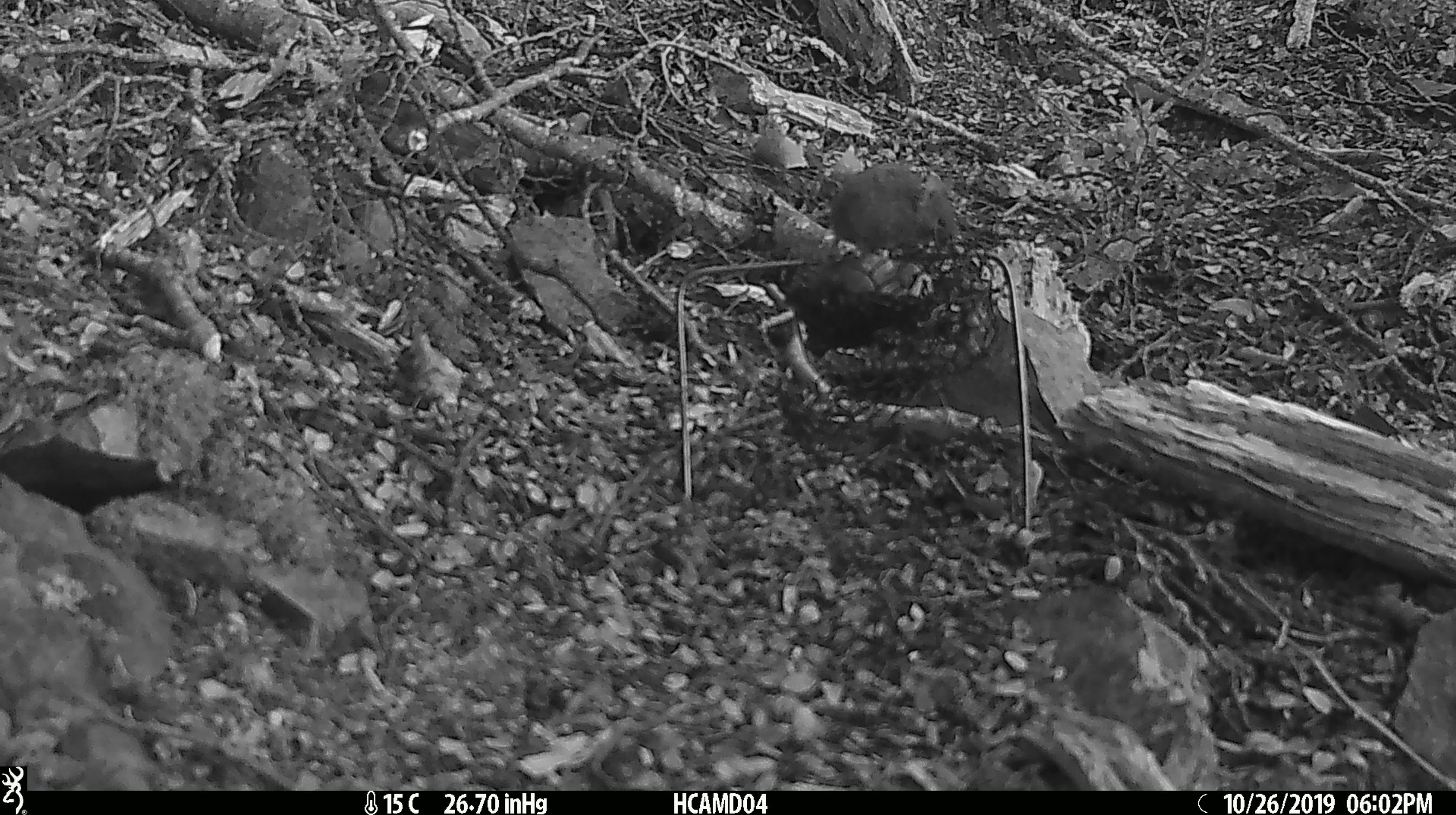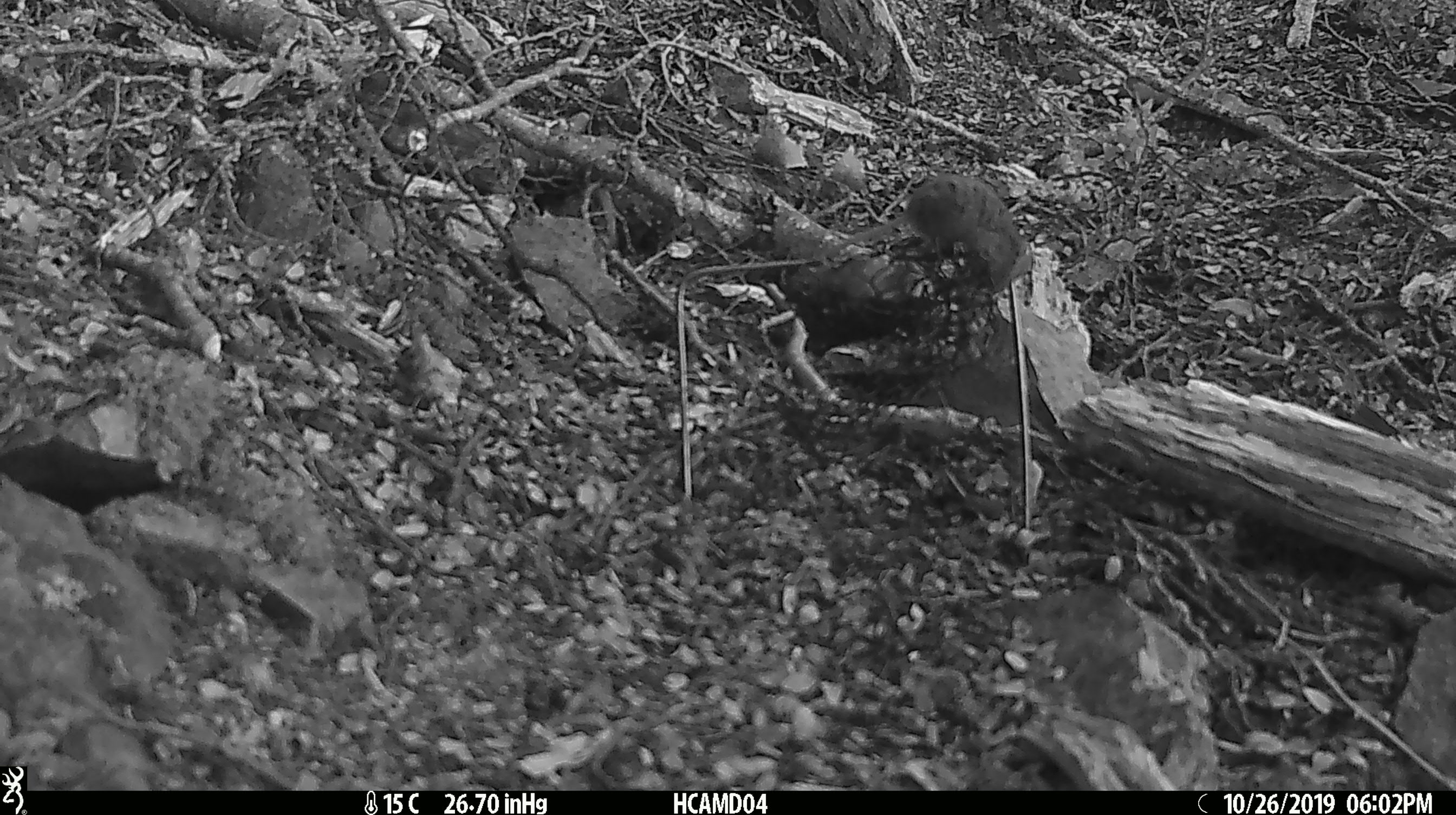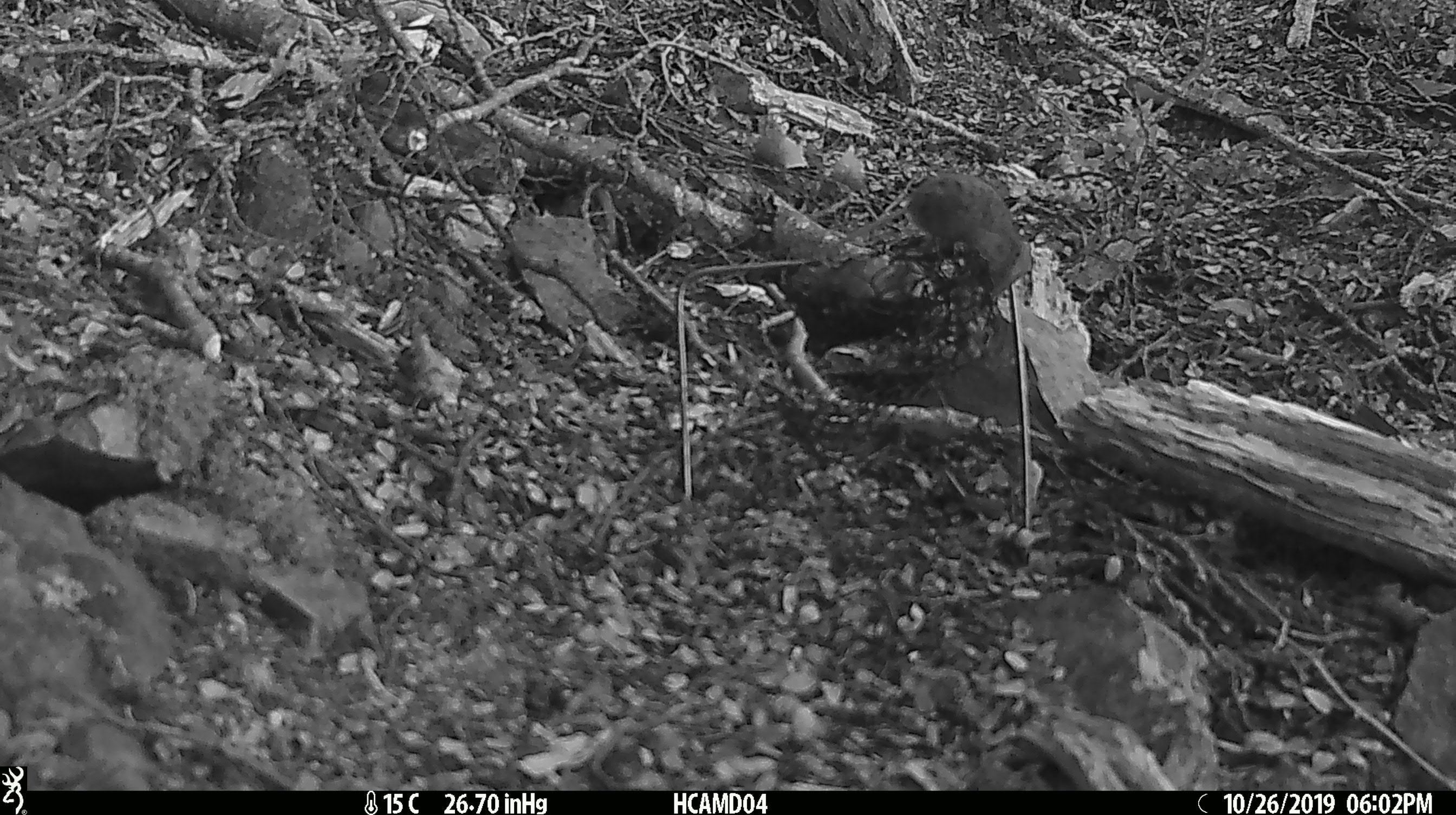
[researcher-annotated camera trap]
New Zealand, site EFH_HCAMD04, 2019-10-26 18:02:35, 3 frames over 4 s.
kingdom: Animalia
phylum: Chordata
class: Mammalia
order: Rodentia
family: Muridae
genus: Mus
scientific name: Mus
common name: mouse